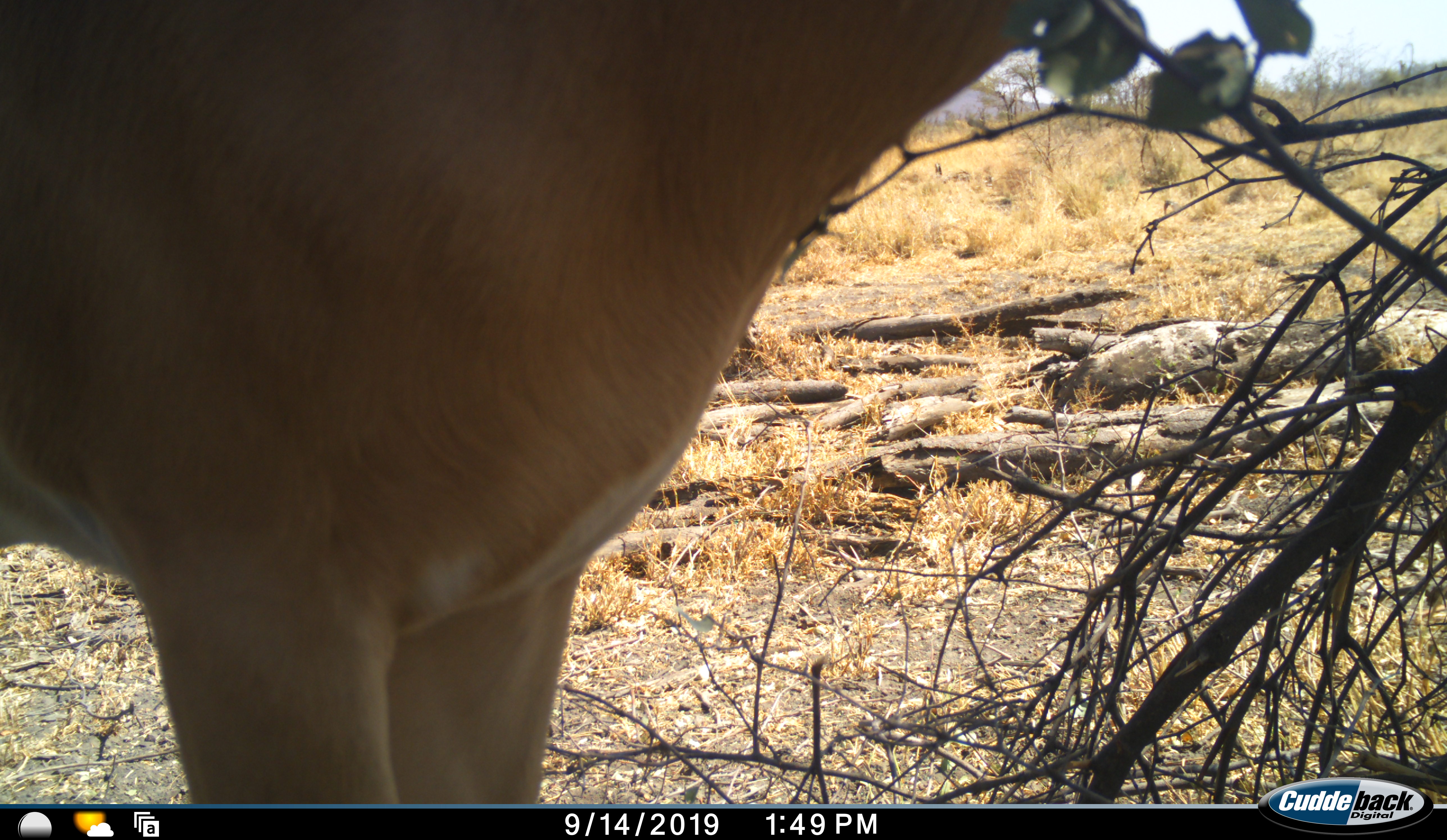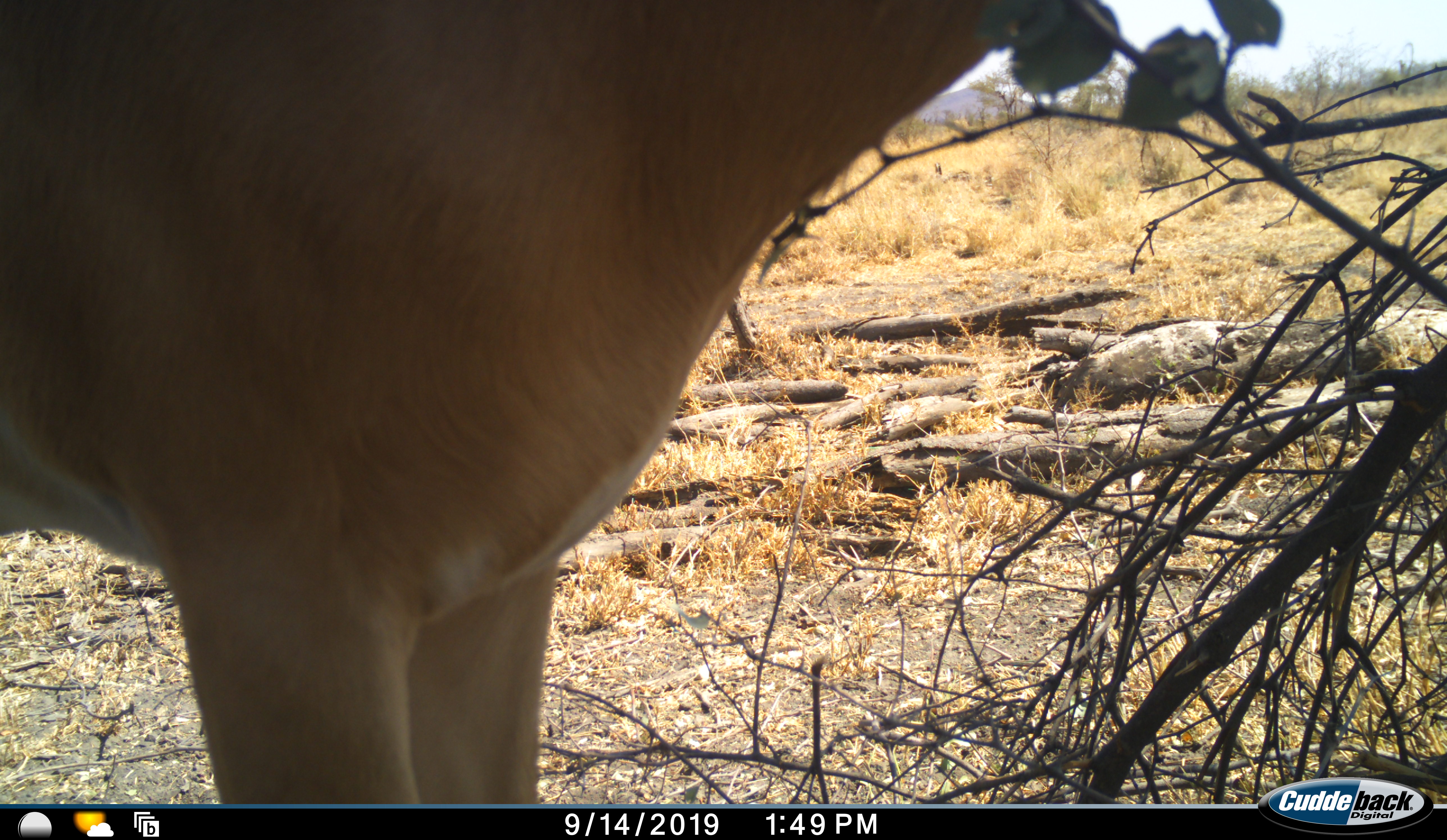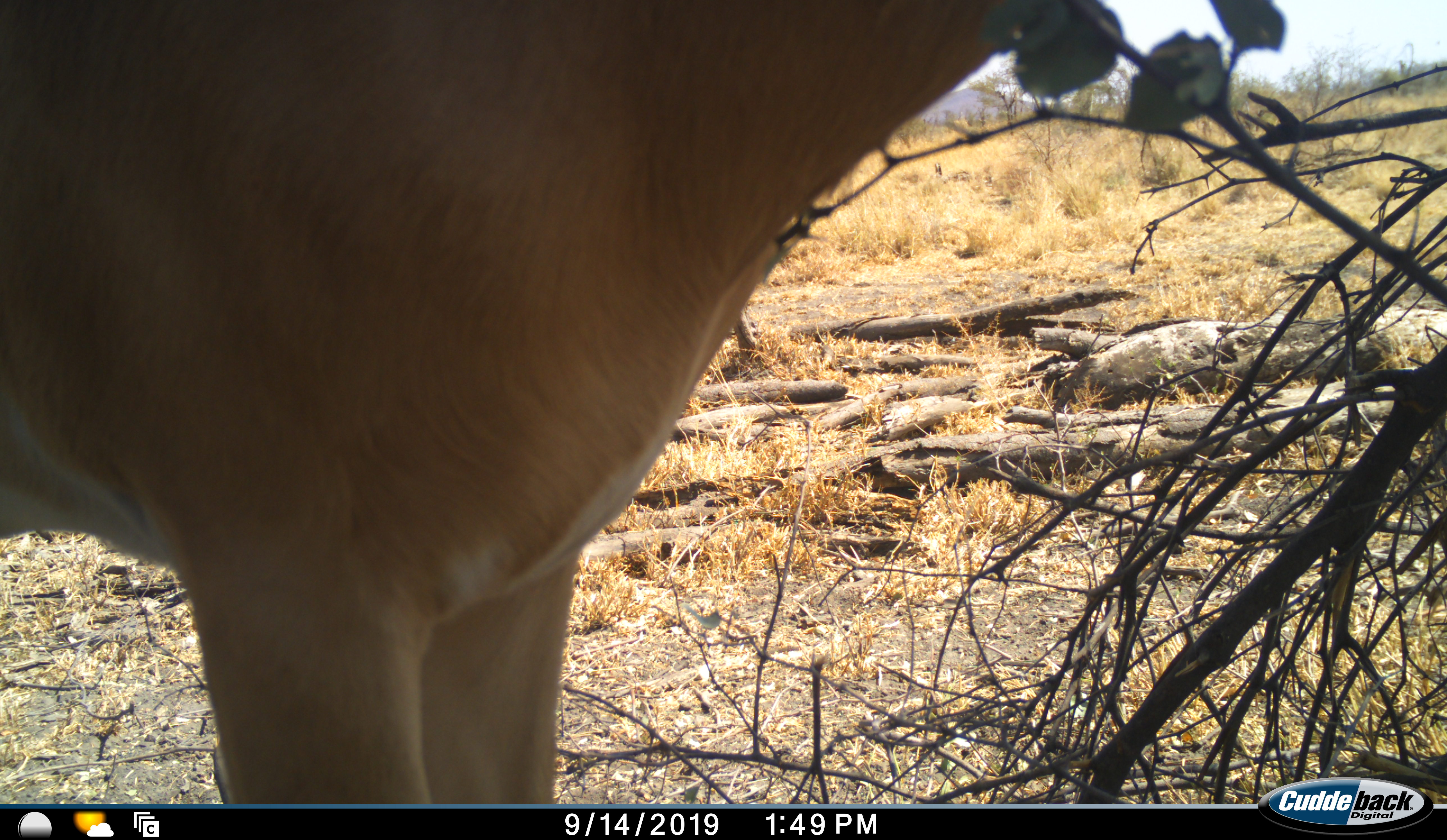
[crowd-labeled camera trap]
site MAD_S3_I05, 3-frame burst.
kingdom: Animalia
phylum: Chordata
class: Mammalia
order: Artiodactyla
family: Bovidae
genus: Aepyceros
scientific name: Aepyceros melampus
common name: impala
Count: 1.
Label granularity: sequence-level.